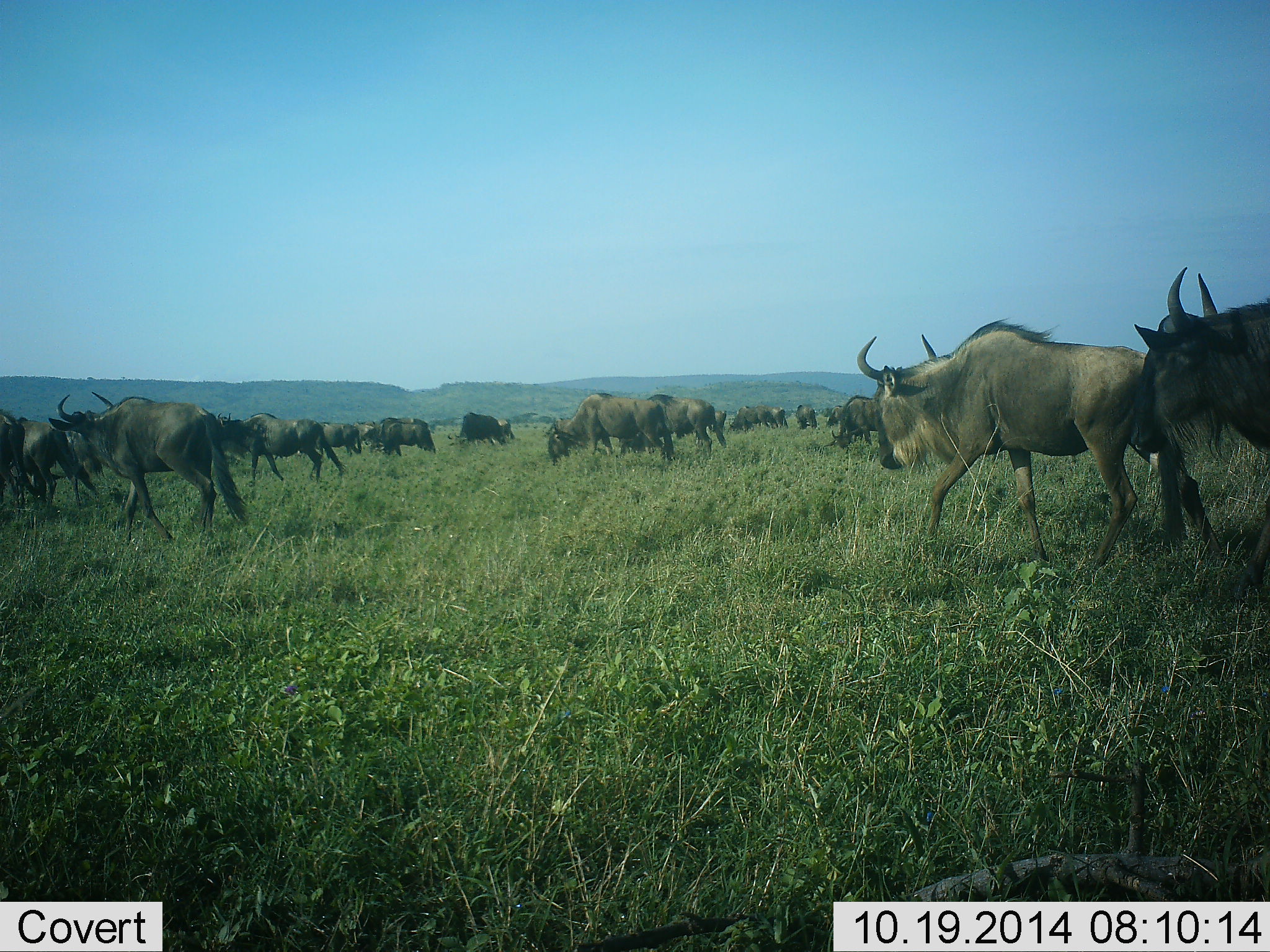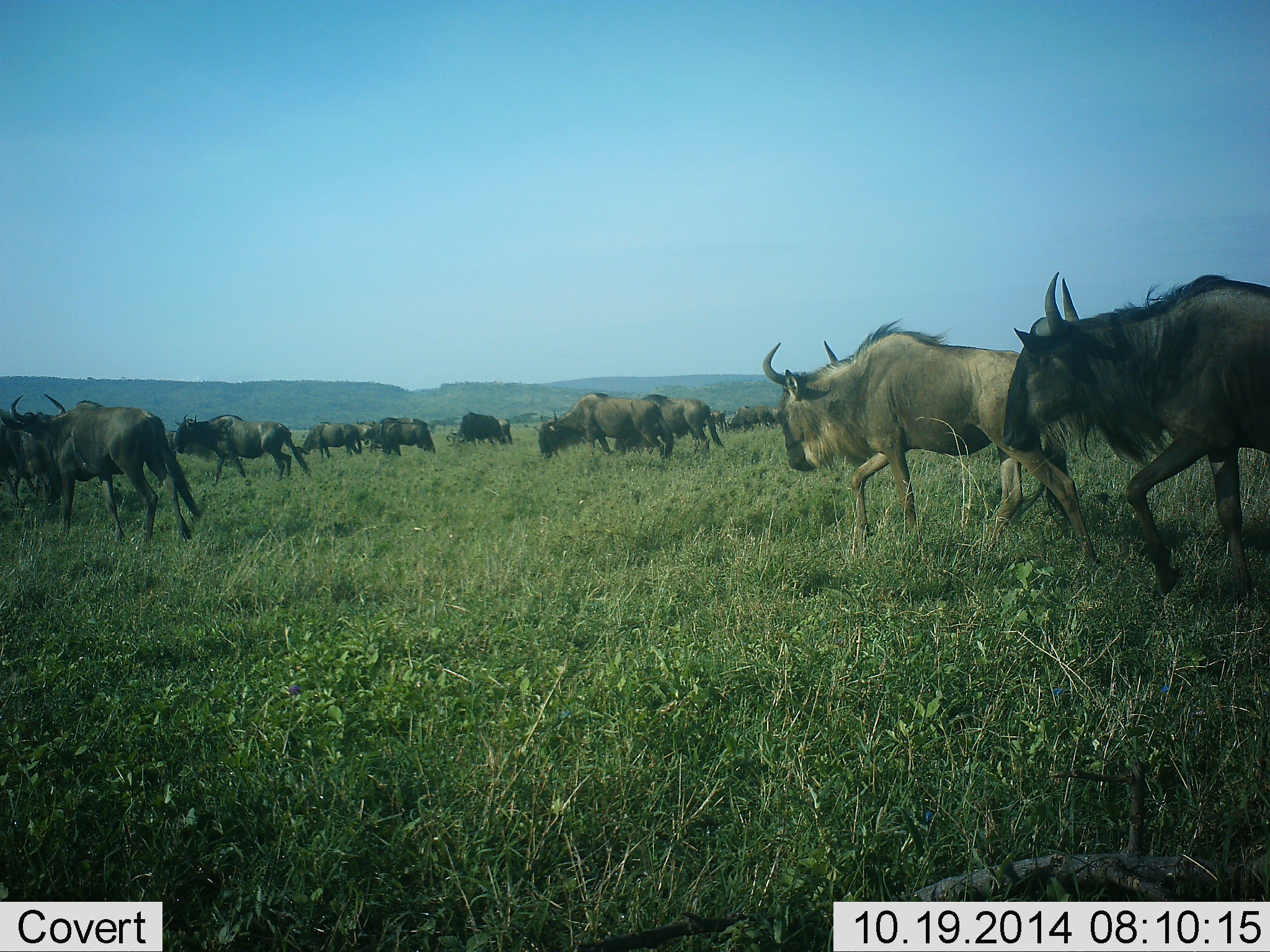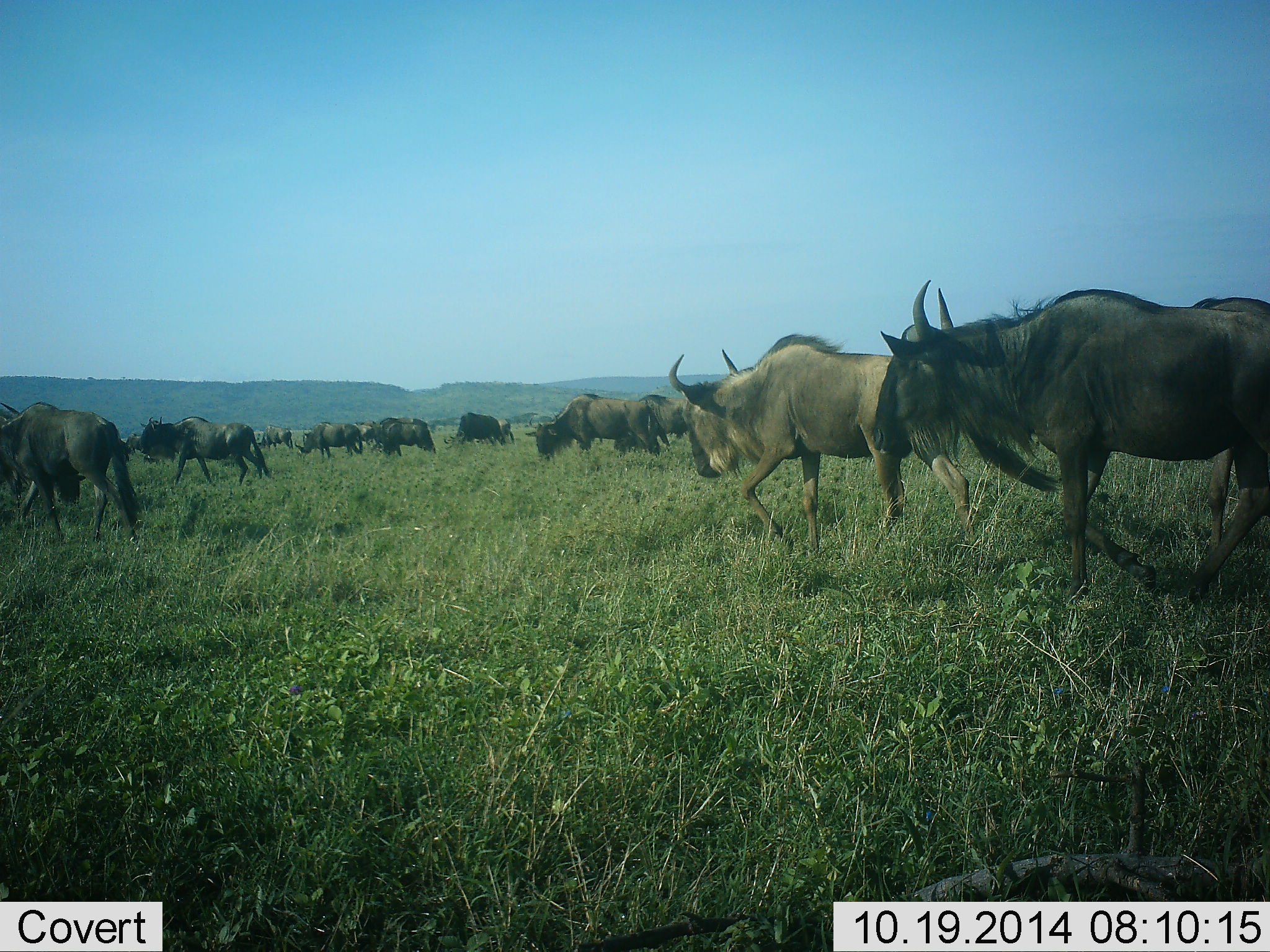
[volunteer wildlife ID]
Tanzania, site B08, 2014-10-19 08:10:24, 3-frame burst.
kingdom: Animalia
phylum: Chordata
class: Mammalia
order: Artiodactyla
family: Bovidae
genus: Connochaetes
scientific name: Connochaetes taurinus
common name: blue wildebeest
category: wildebeest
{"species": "wildebeest (blue wildebeest) (Connochaetes taurinus)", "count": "11-50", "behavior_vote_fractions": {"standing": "10%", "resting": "10%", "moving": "100%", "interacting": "10%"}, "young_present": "0%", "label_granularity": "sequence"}